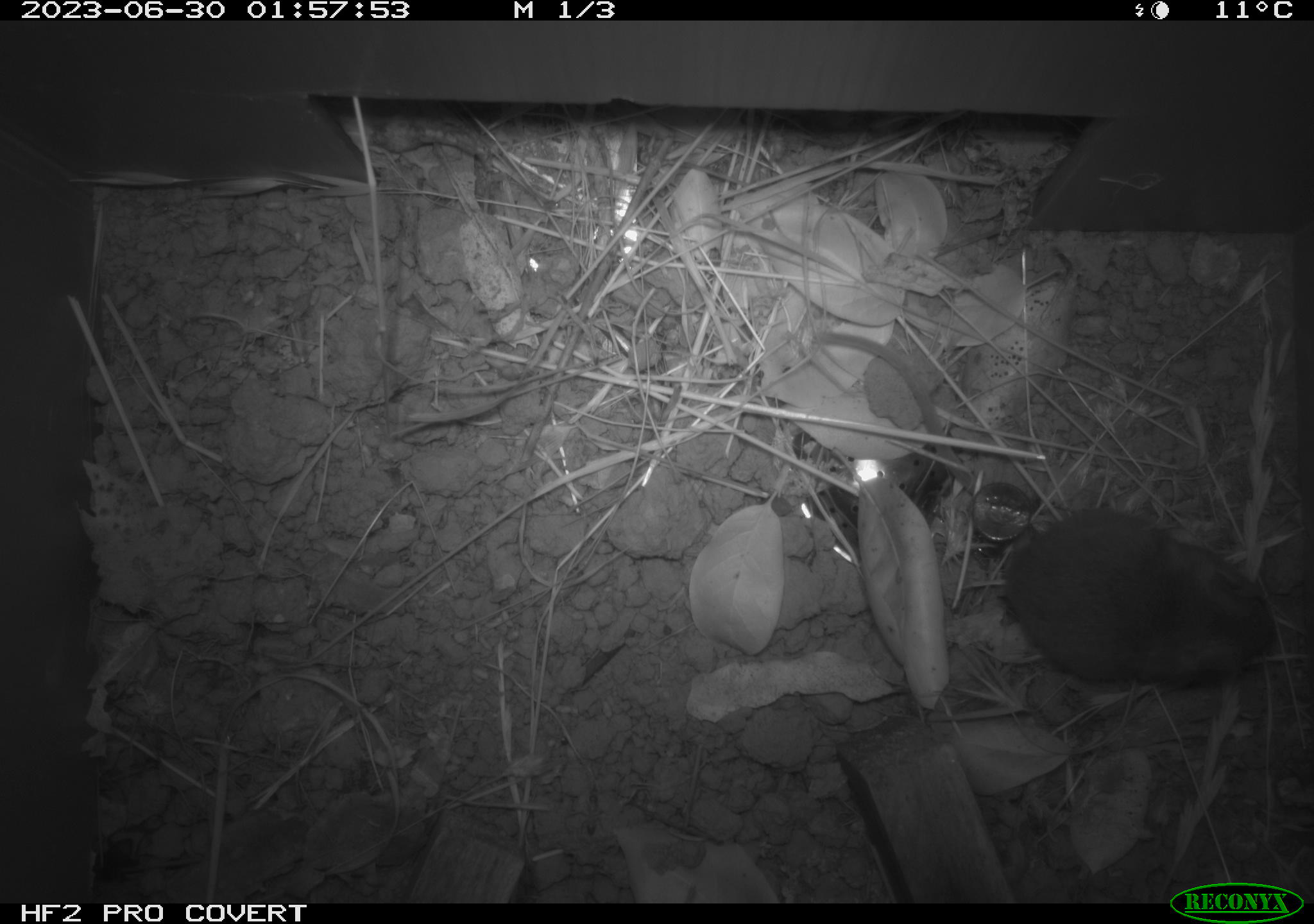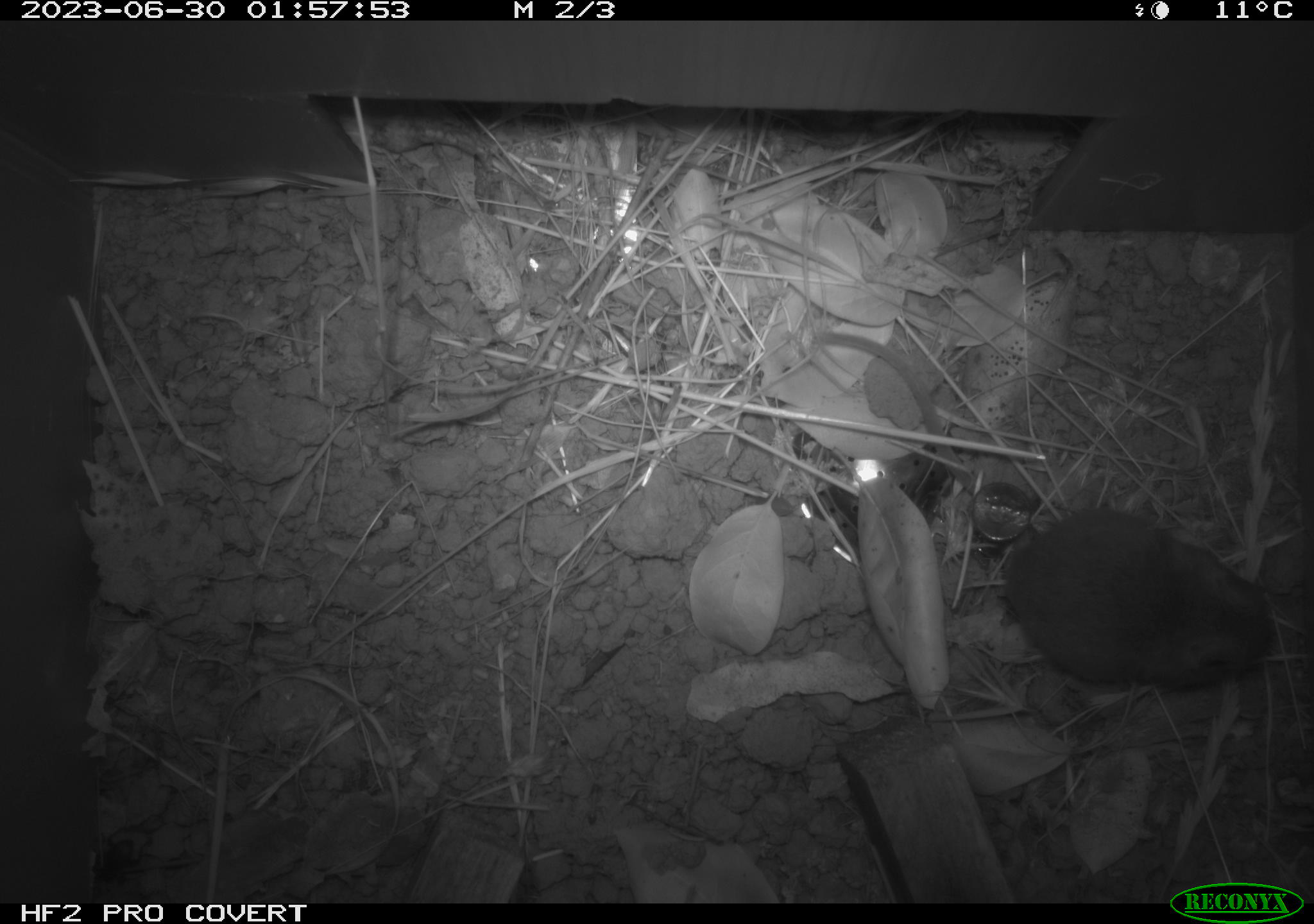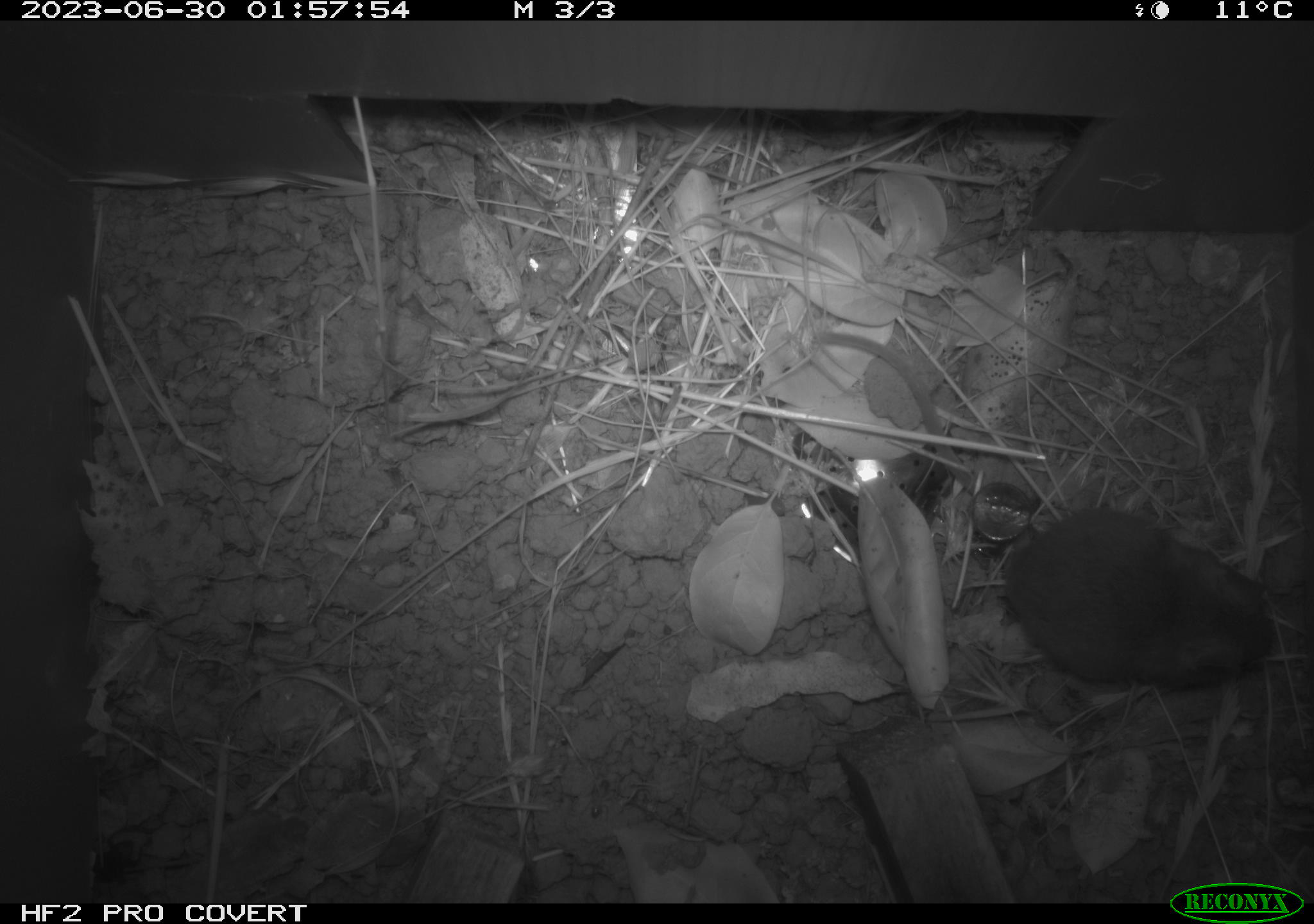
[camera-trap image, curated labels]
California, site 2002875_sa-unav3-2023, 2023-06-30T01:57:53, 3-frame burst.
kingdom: Animalia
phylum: Chordata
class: Mammalia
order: Rodentia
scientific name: Rodentia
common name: mouse species